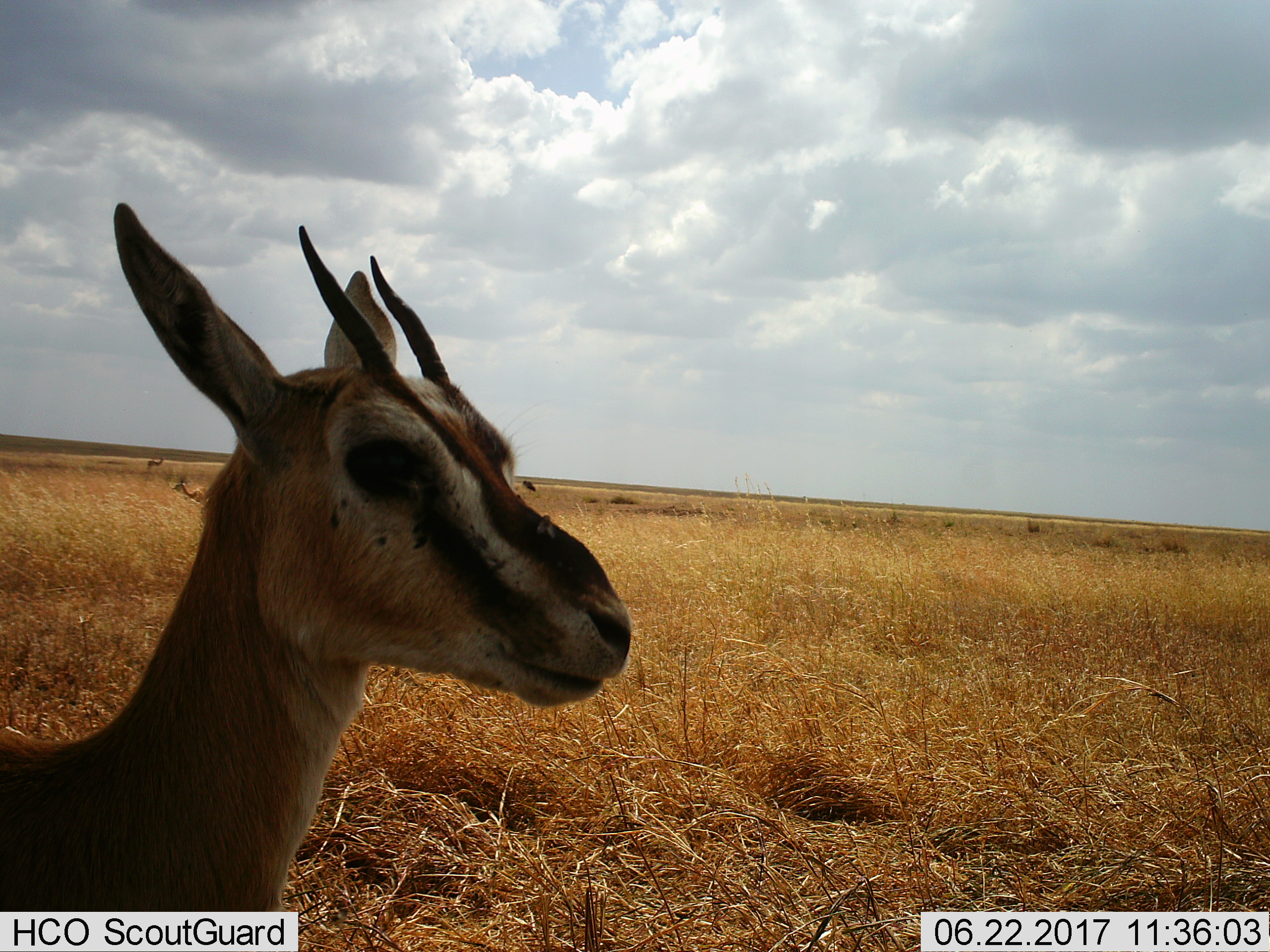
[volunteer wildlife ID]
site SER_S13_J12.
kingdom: Animalia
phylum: Chordata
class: Mammalia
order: Artiodactyla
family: Bovidae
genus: Eudorcas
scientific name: Eudorcas thomsonii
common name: thomson's gazelle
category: gazellethomsons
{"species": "gazellethomsons (thomson's gazelle) (Eudorcas thomsonii)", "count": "3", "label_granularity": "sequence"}